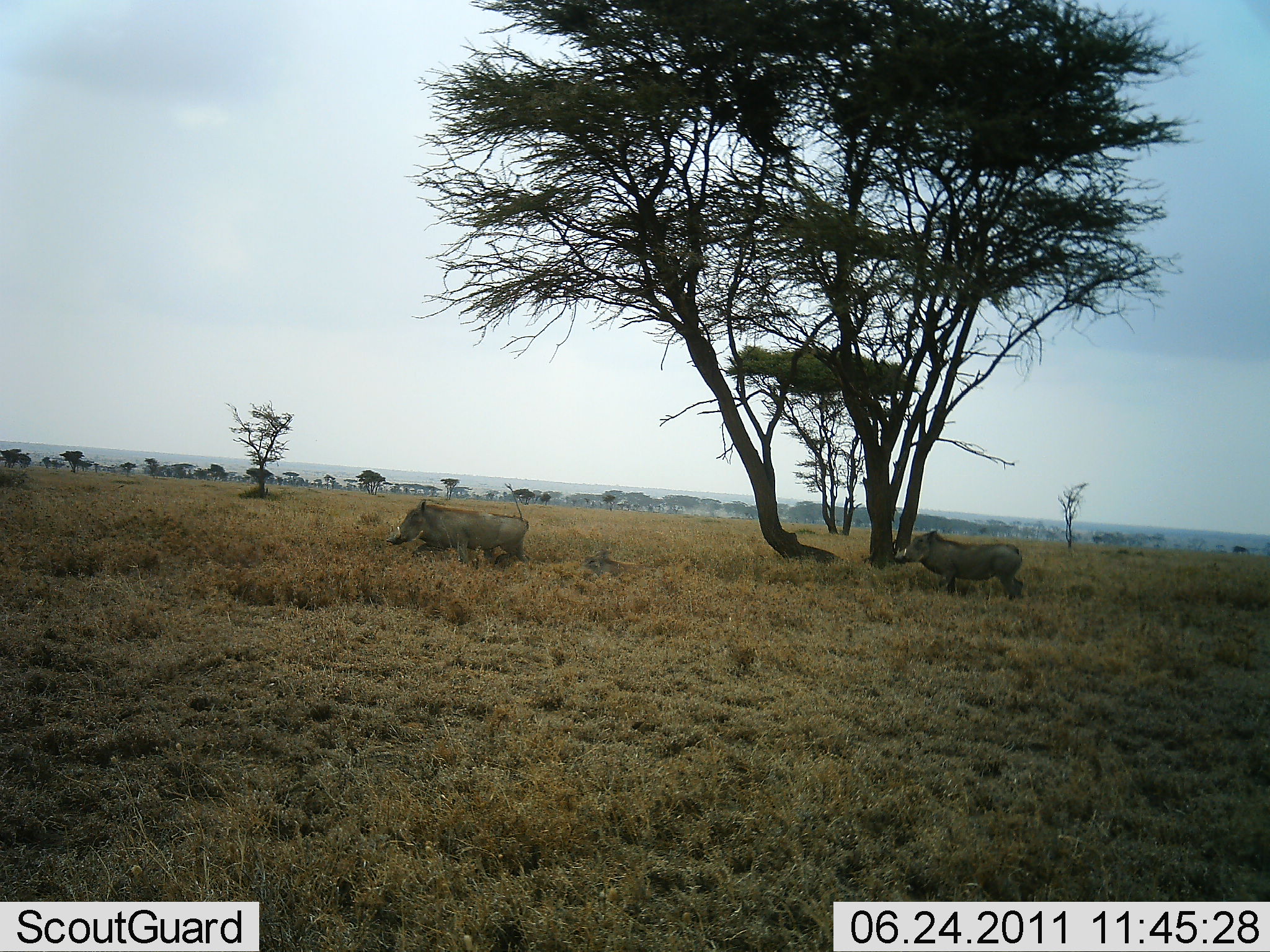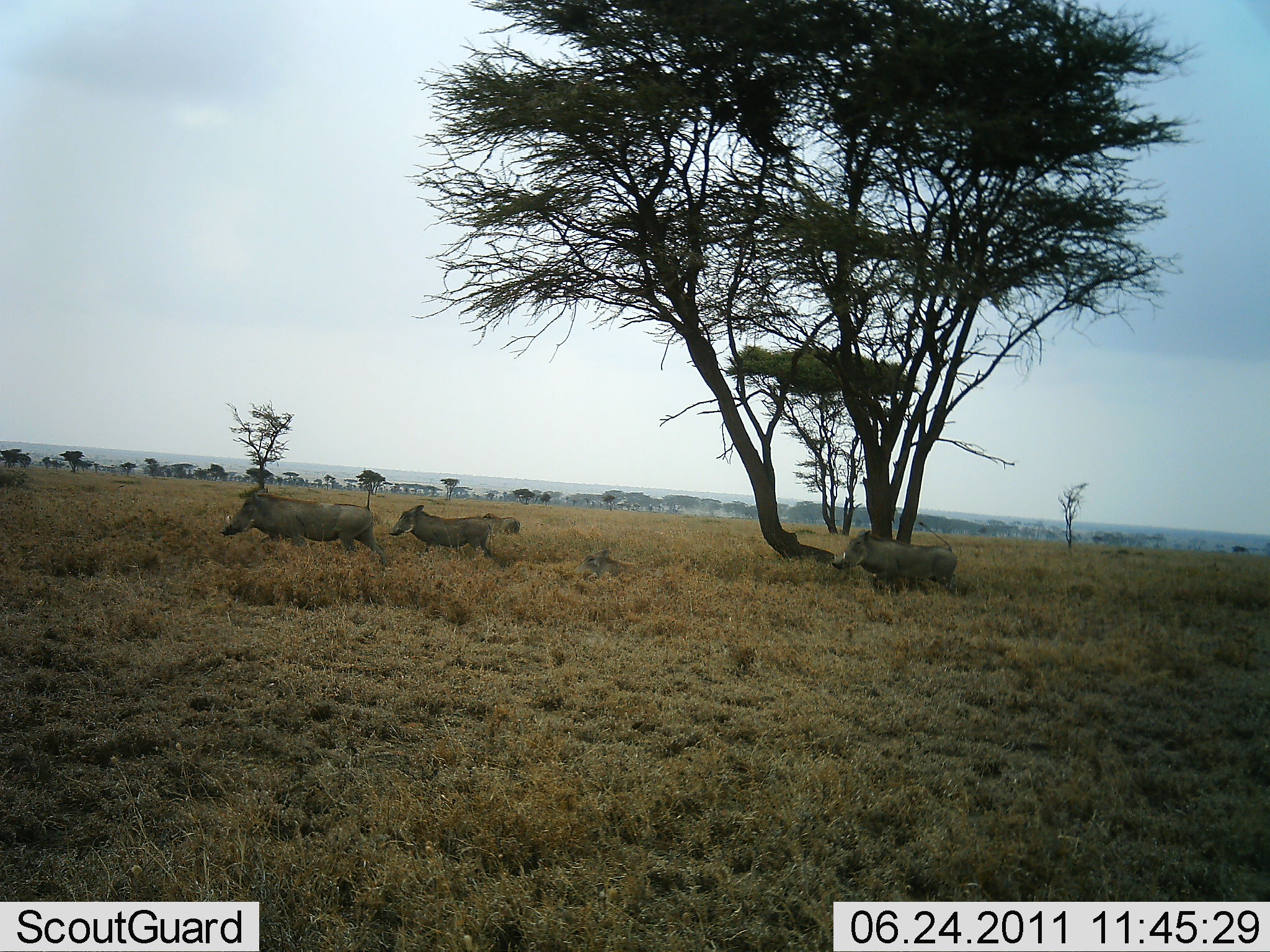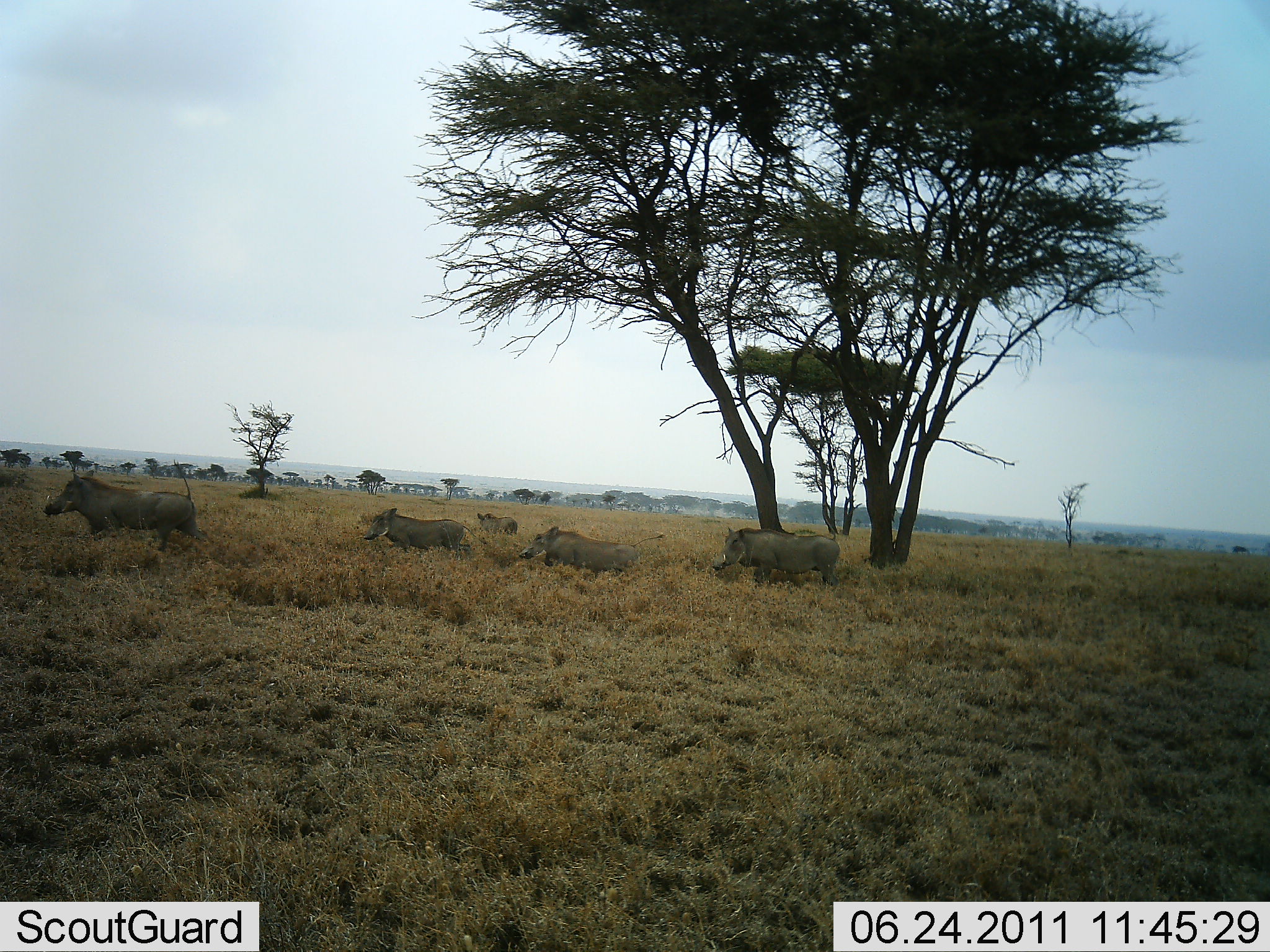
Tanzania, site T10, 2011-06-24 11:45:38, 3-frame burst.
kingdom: Animalia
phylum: Chordata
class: Mammalia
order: Artiodactyla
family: Suidae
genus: Phacochoerus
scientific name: Phacochoerus africanus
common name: warthog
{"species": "warthog (Phacochoerus africanus)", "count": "5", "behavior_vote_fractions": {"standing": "8%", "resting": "0%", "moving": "92%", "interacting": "8%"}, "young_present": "31%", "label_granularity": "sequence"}